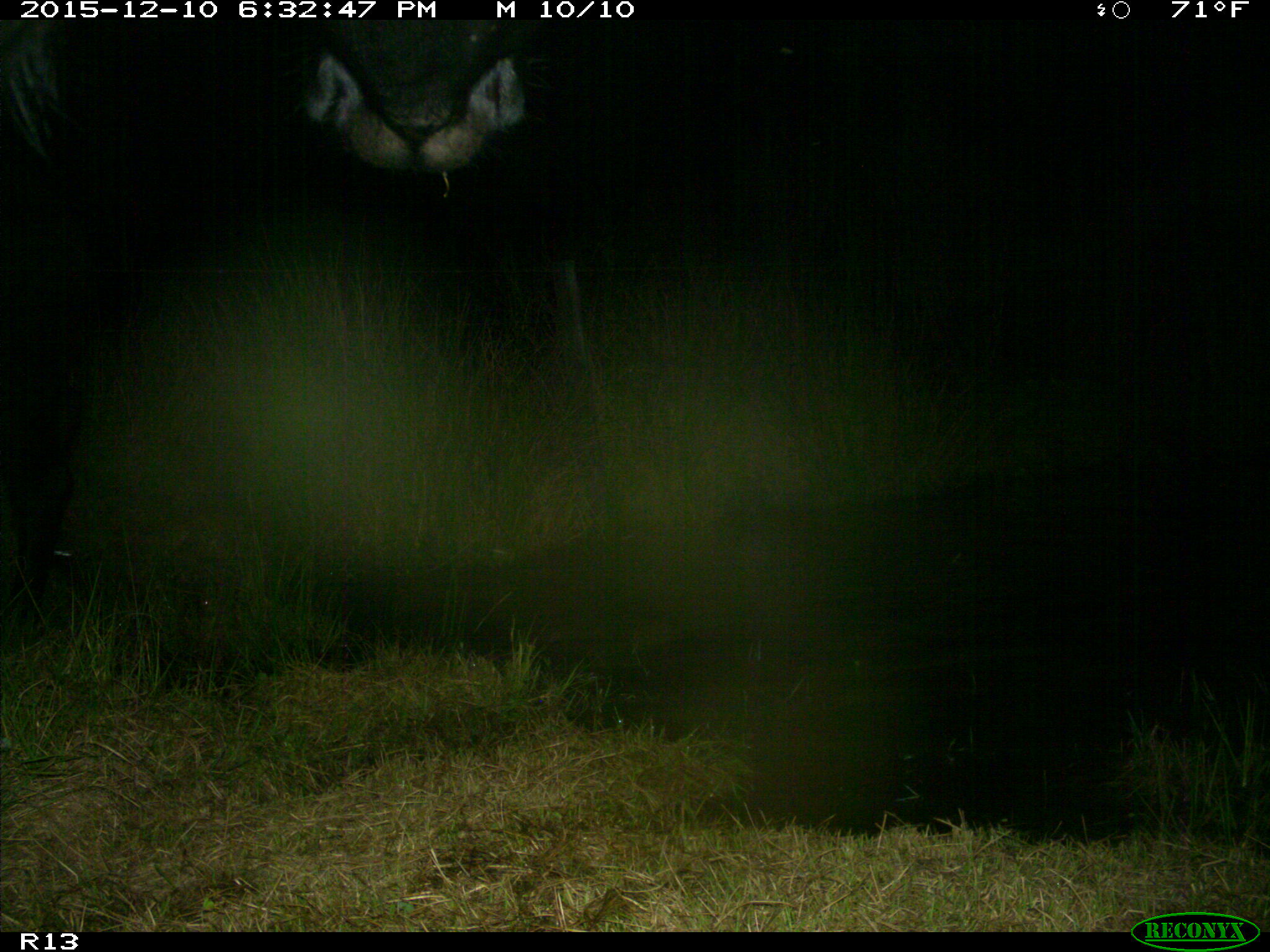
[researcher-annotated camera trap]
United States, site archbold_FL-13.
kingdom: Animalia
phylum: Chordata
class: Mammalia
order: Artiodactyla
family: Bovidae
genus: Bos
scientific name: Bos taurus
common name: domestic cow